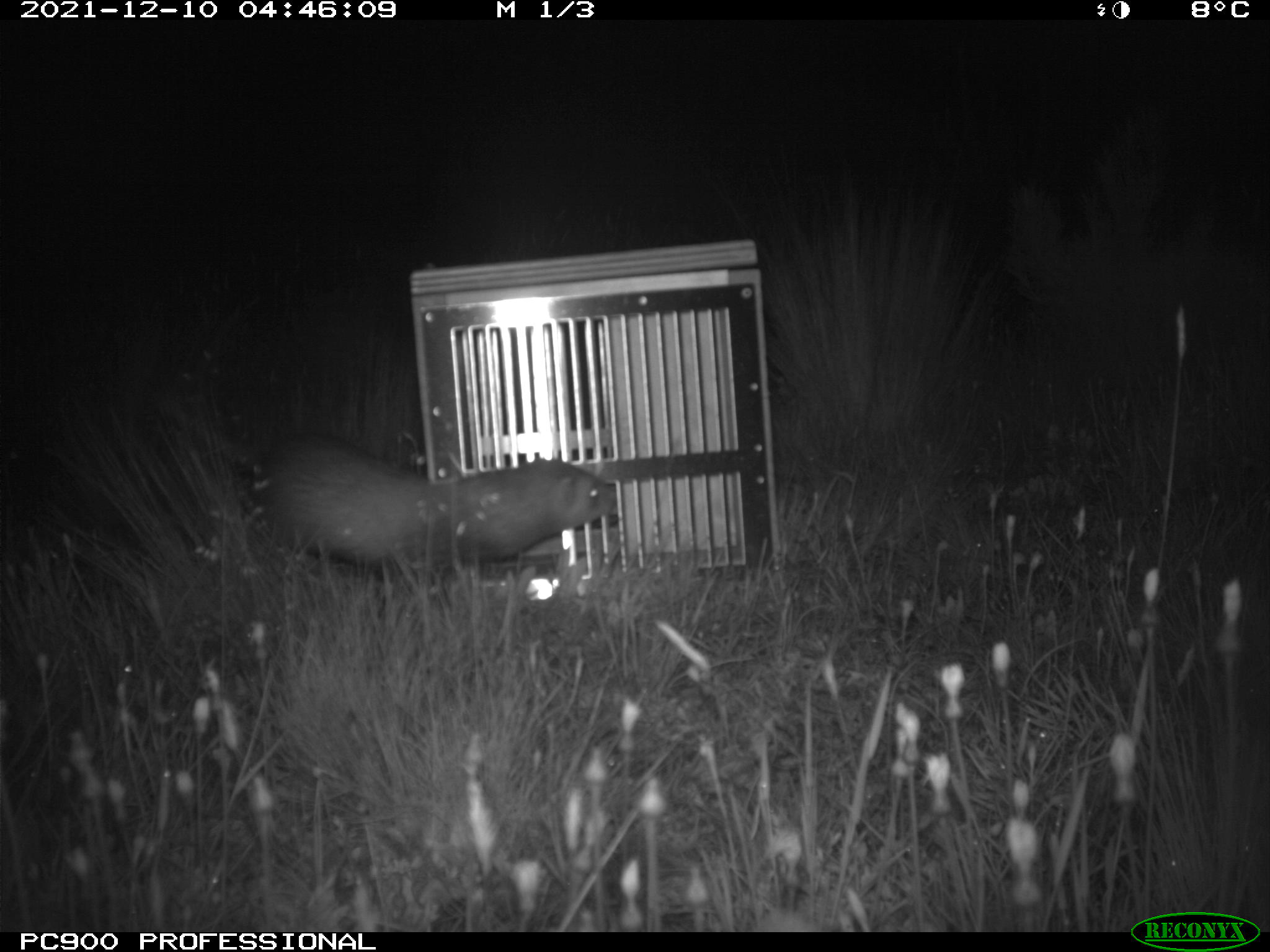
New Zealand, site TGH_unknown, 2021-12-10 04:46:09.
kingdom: Animalia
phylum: Chordata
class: Mammalia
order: Carnivora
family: Mustelidae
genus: Mustela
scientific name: Mustela furo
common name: ferret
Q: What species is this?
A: Ferret (Mustela furo).